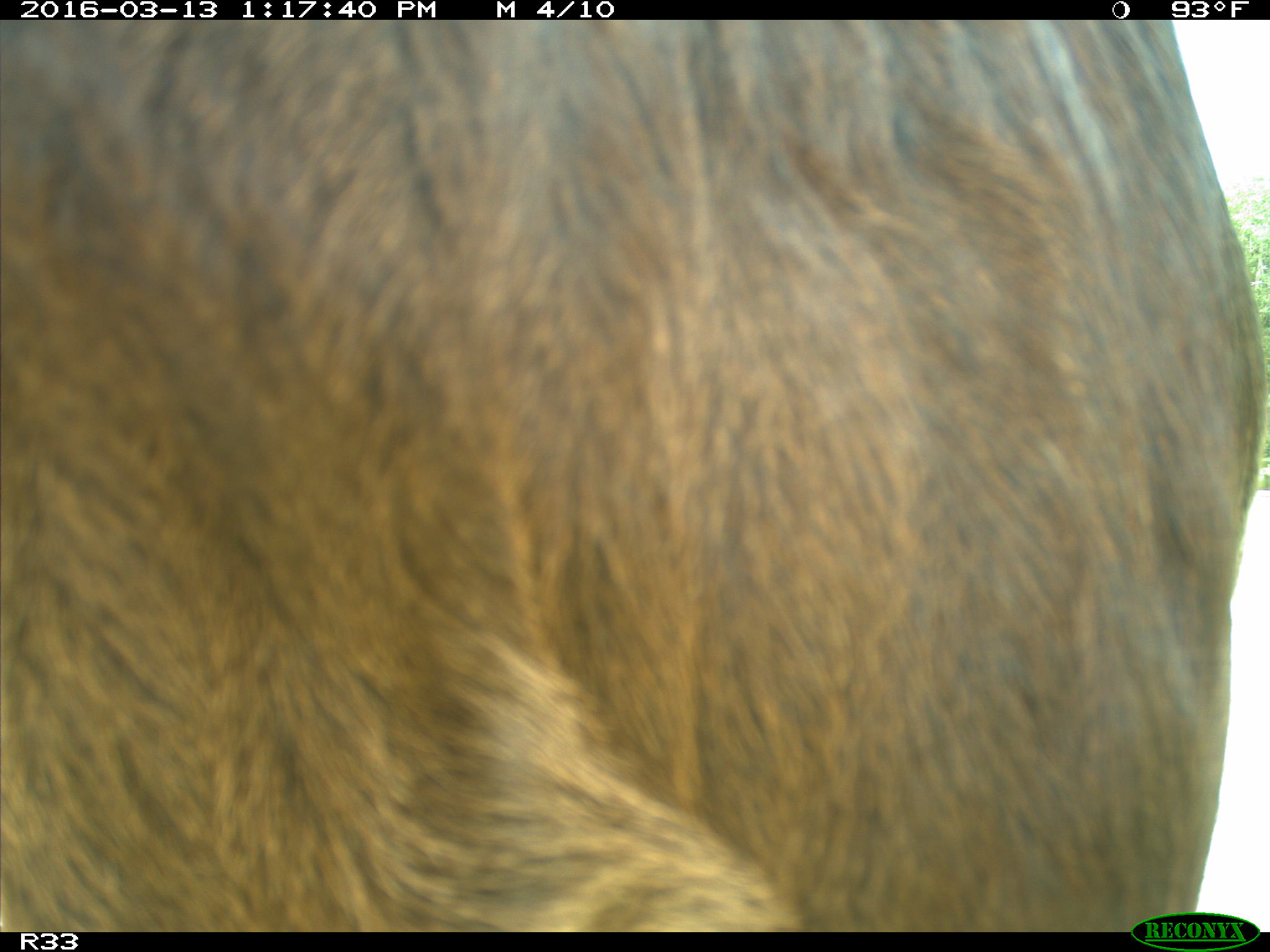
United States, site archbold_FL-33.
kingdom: Animalia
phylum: Chordata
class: Mammalia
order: Artiodactyla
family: Bovidae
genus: Bos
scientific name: Bos taurus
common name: domestic cow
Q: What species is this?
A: Bos taurus (domestic cow).